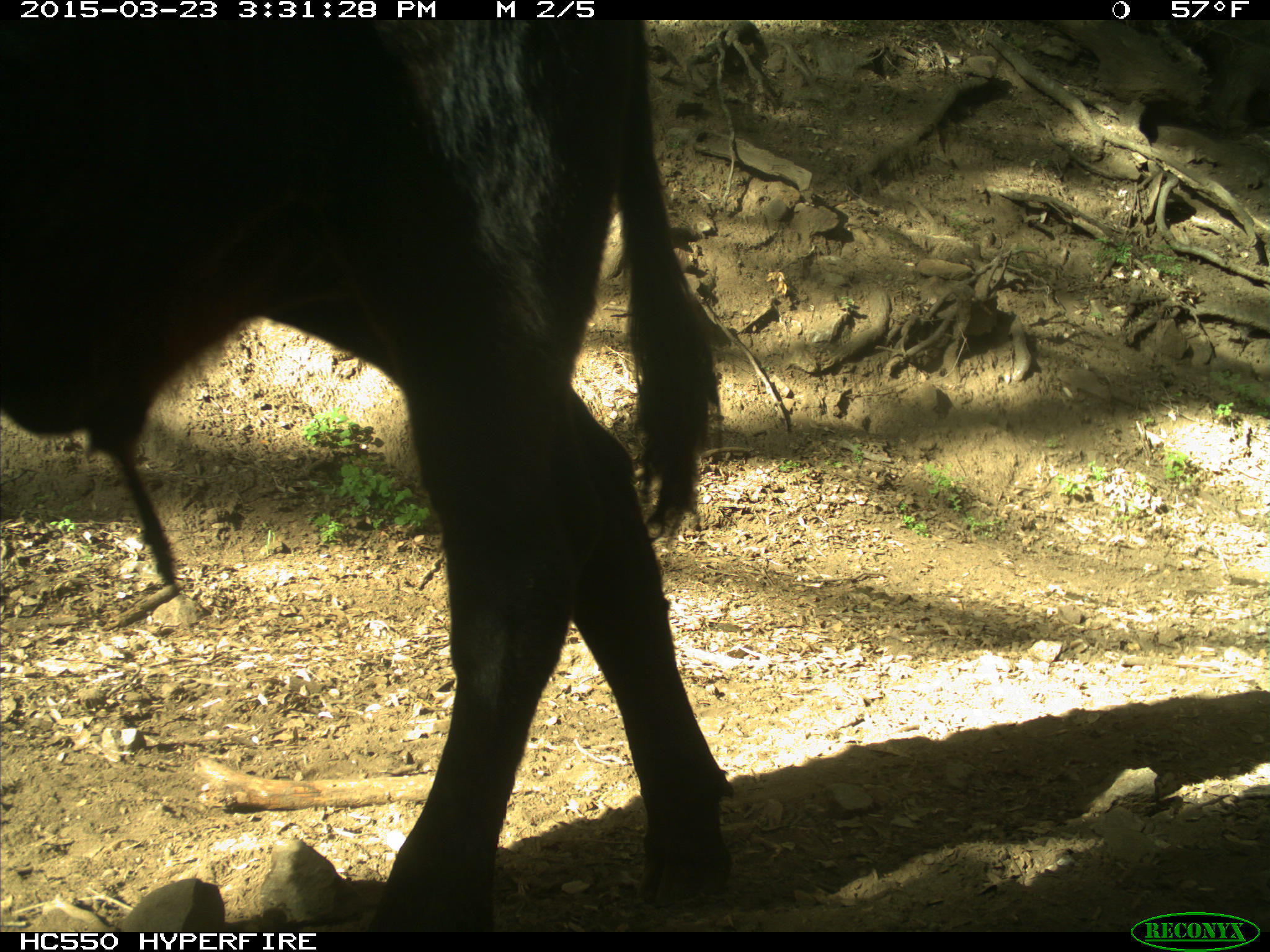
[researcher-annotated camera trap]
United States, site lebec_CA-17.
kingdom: Animalia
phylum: Chordata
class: Mammalia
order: Artiodactyla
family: Bovidae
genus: Bos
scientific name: Bos taurus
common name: domestic cow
Bos taurus (domestic cow).